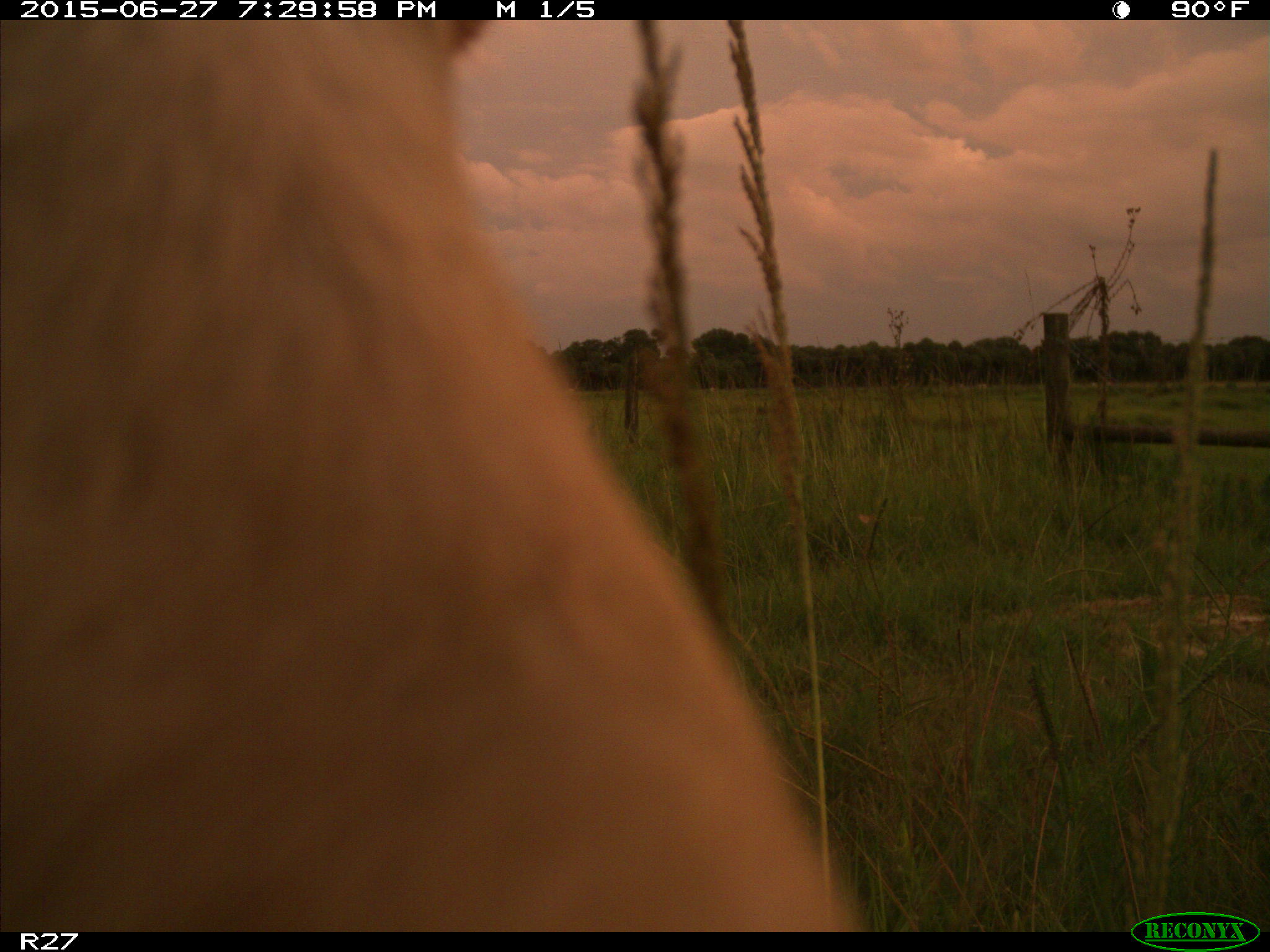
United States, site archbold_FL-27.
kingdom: Animalia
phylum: Chordata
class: Mammalia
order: Artiodactyla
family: Bovidae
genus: Bos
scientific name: Bos taurus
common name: domestic cow